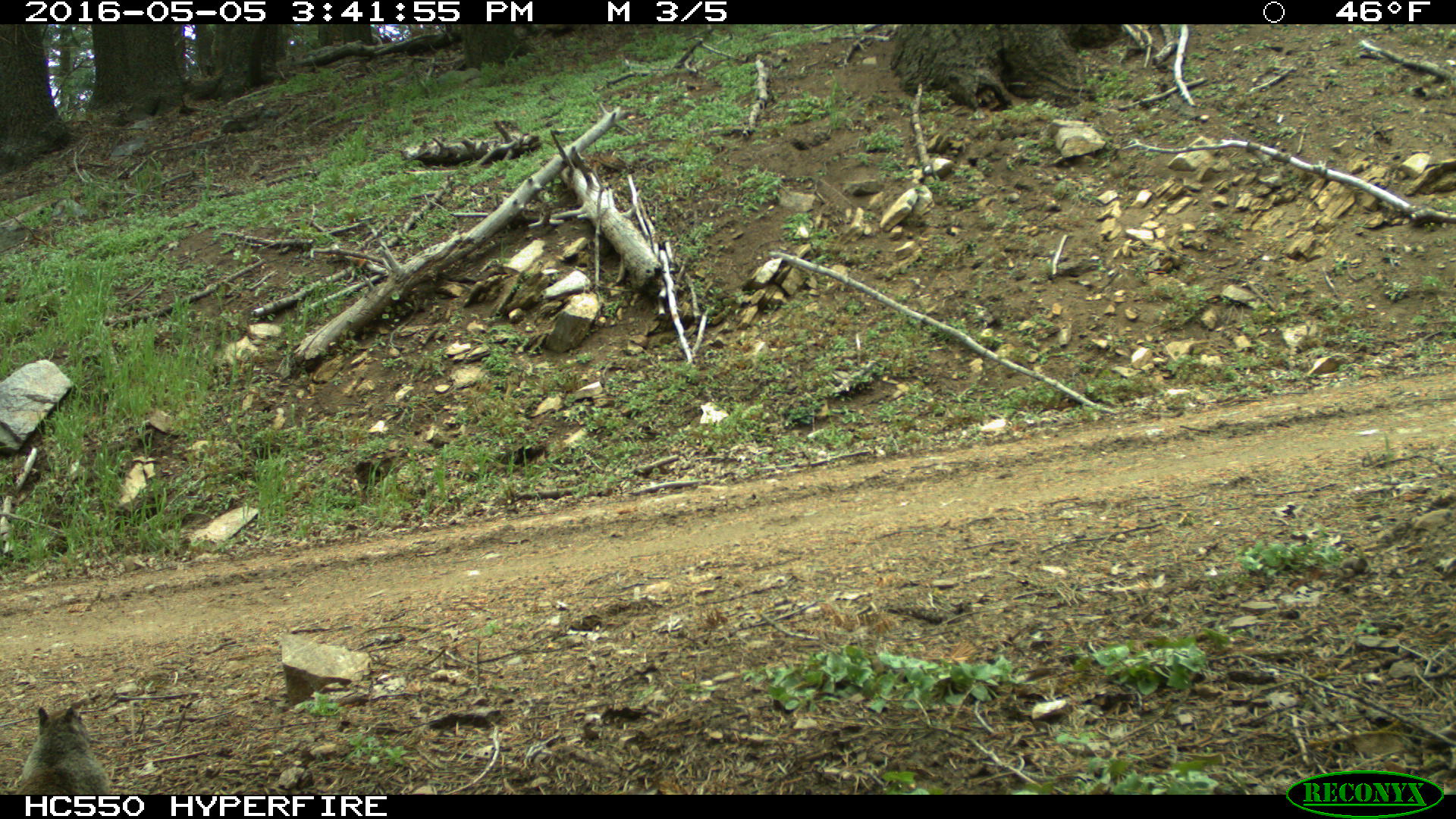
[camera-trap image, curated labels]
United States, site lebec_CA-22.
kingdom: Animalia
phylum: Chordata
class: Mammalia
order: Rodentia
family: Sciuridae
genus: Otospermophilus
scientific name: Otospermophilus beecheyi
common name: california ground squirrel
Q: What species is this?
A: Otospermophilus beecheyi (california ground squirrel).